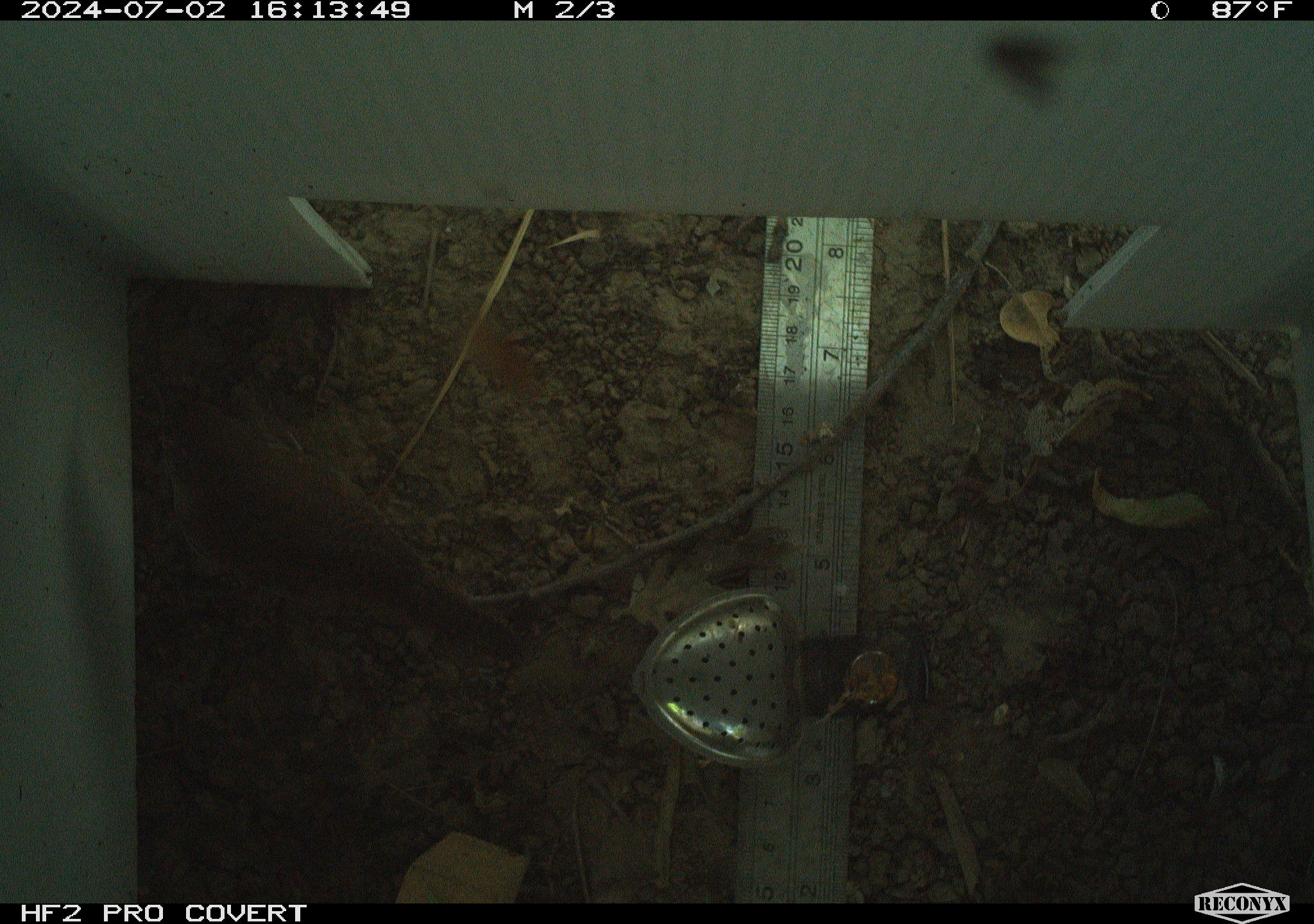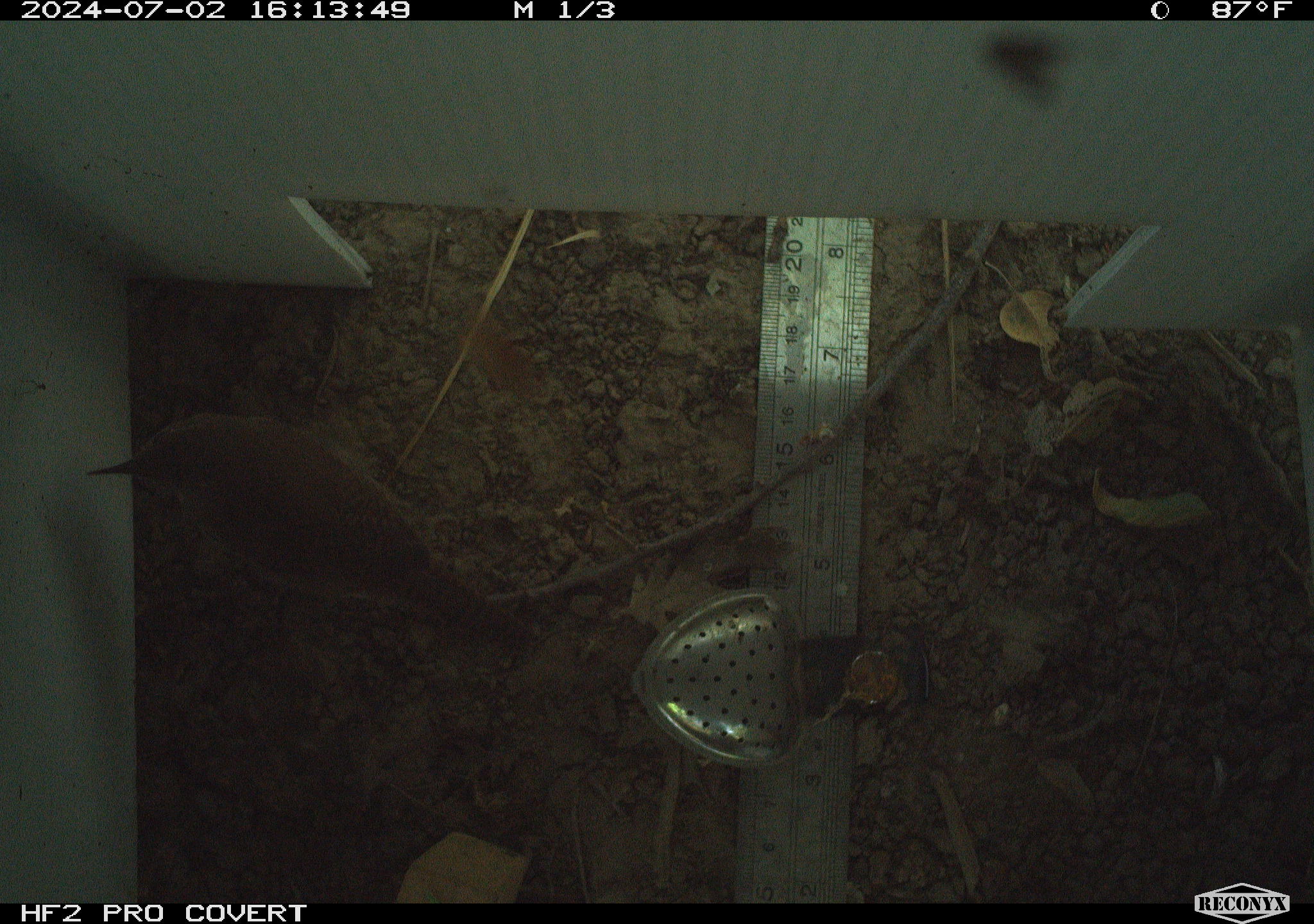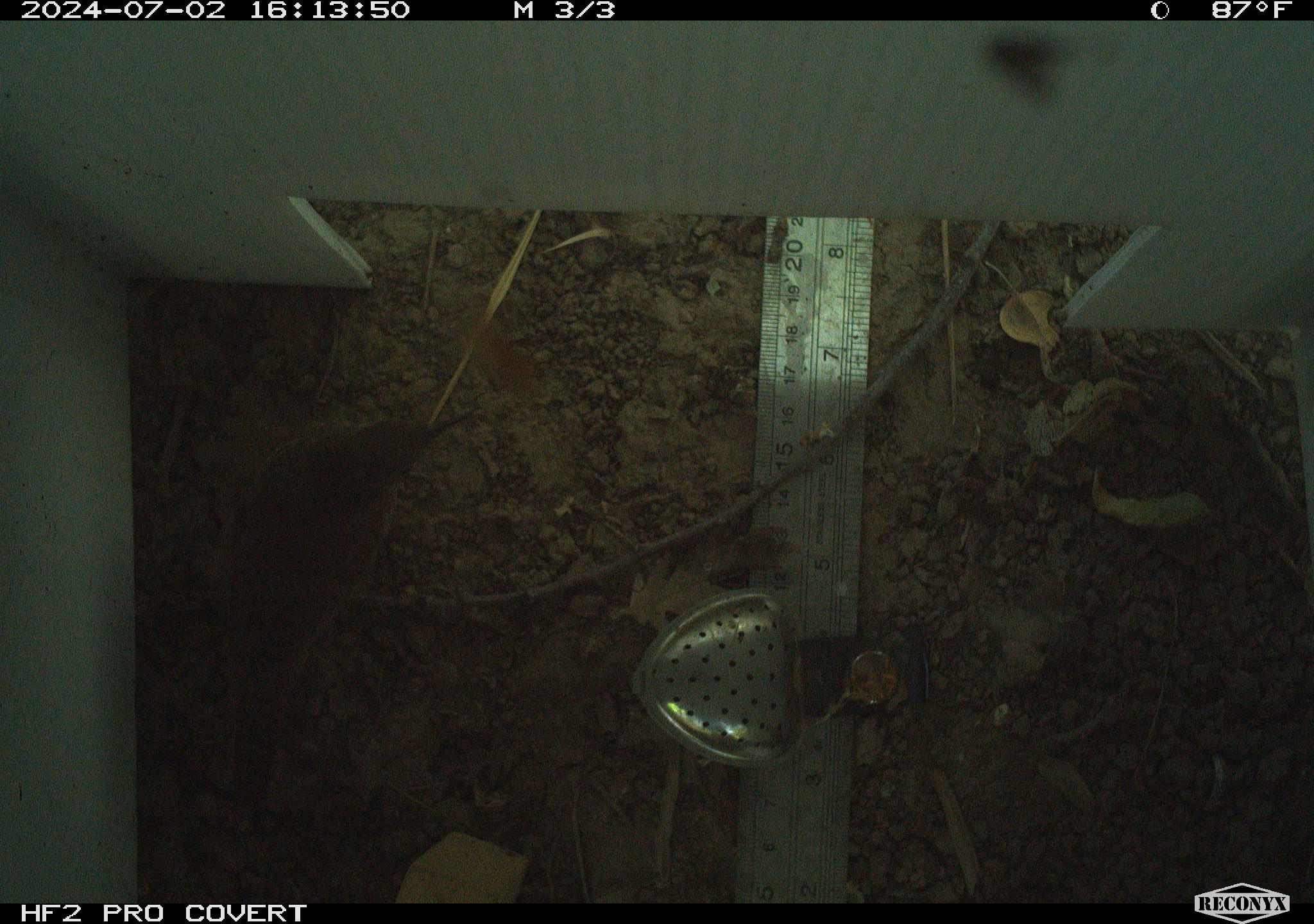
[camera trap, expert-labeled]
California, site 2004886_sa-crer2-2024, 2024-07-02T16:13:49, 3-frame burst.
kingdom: Animalia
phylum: Chordata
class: Aves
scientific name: Aves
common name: bird